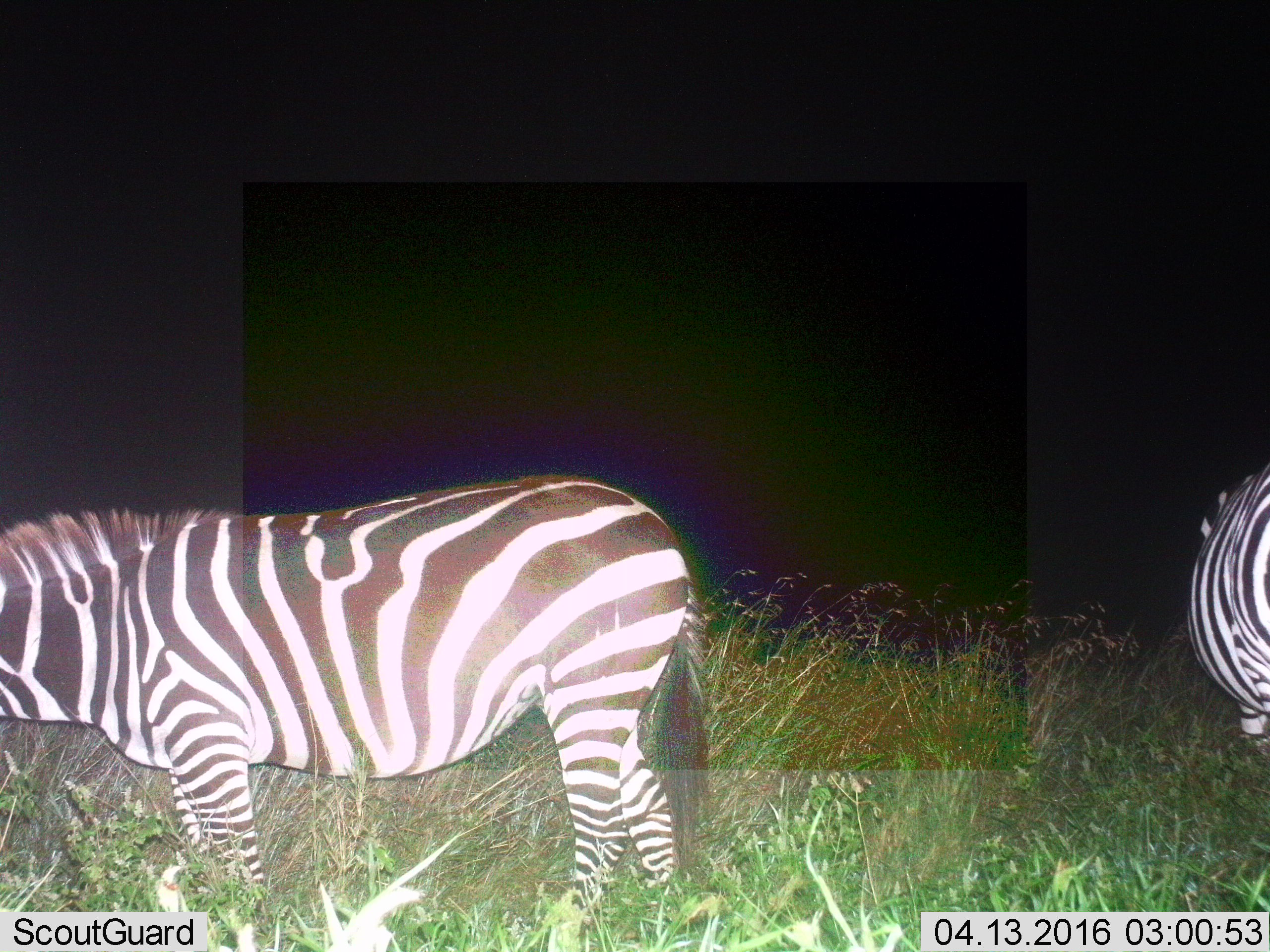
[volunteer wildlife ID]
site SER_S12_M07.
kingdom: Animalia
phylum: Chordata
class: Mammalia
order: Perissodactyla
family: Equidae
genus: Equus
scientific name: Equus quagga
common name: plains zebra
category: zebraplains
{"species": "zebraplains (plains zebra) (Equus quagga)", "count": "2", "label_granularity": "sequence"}